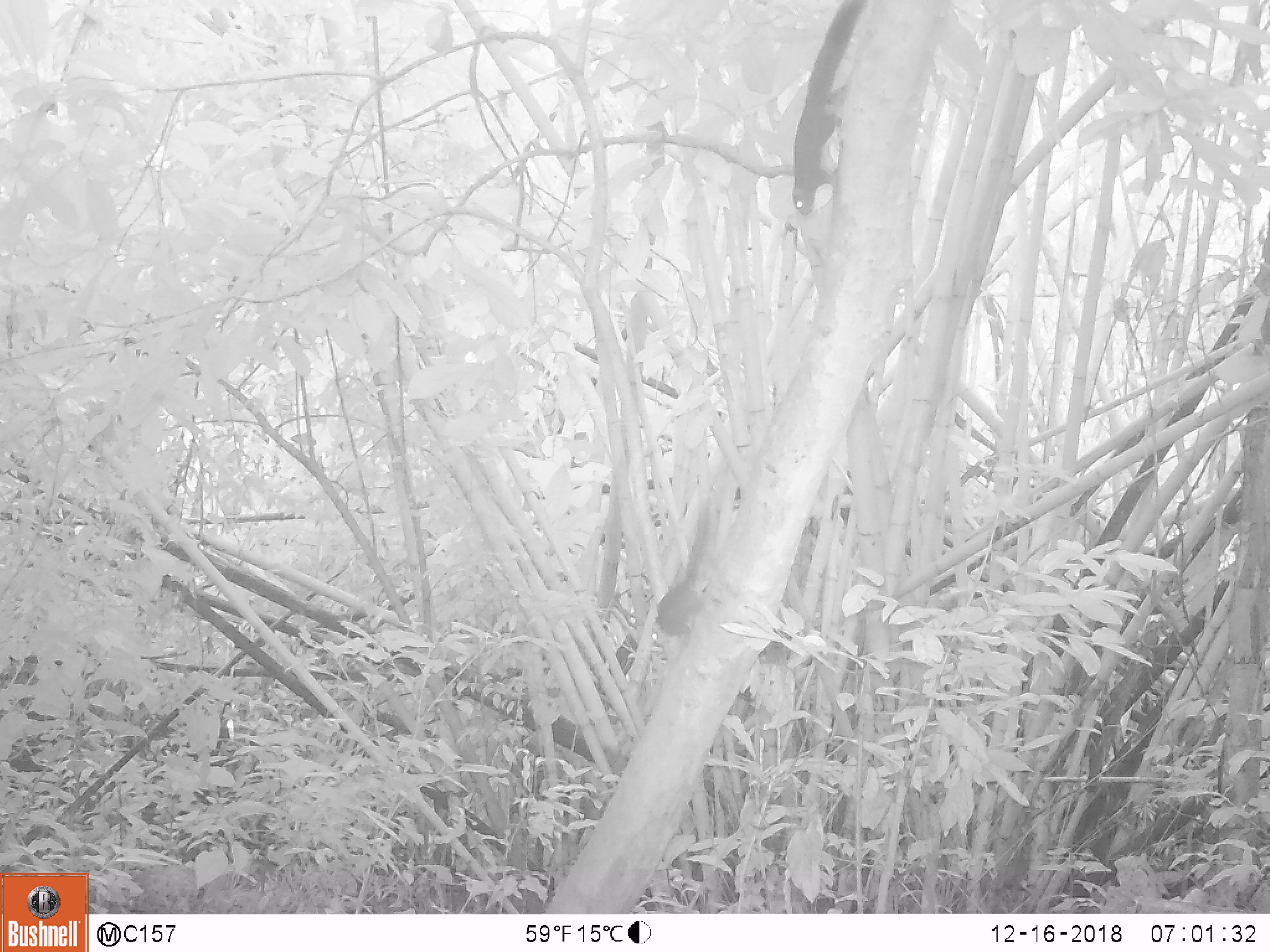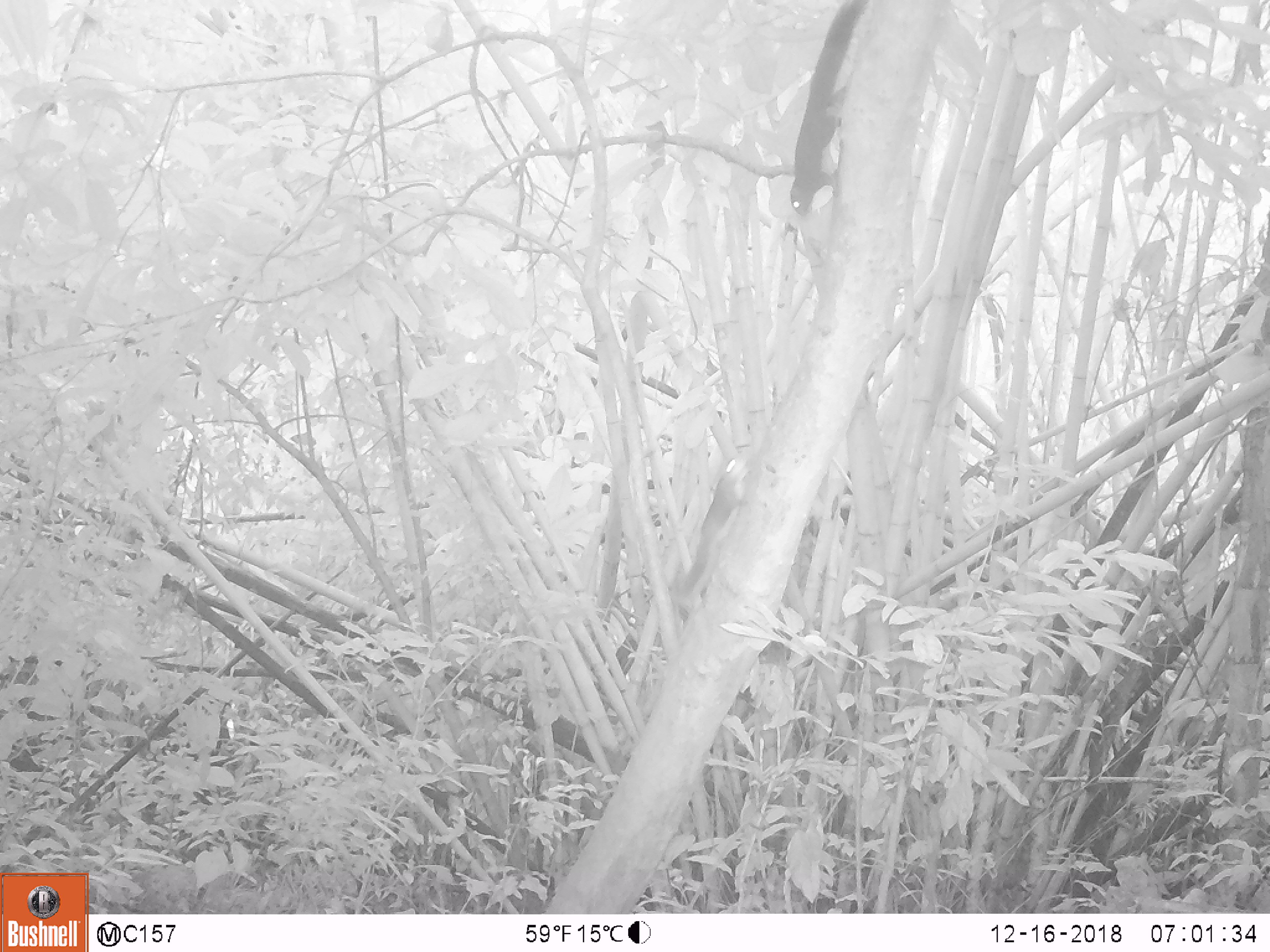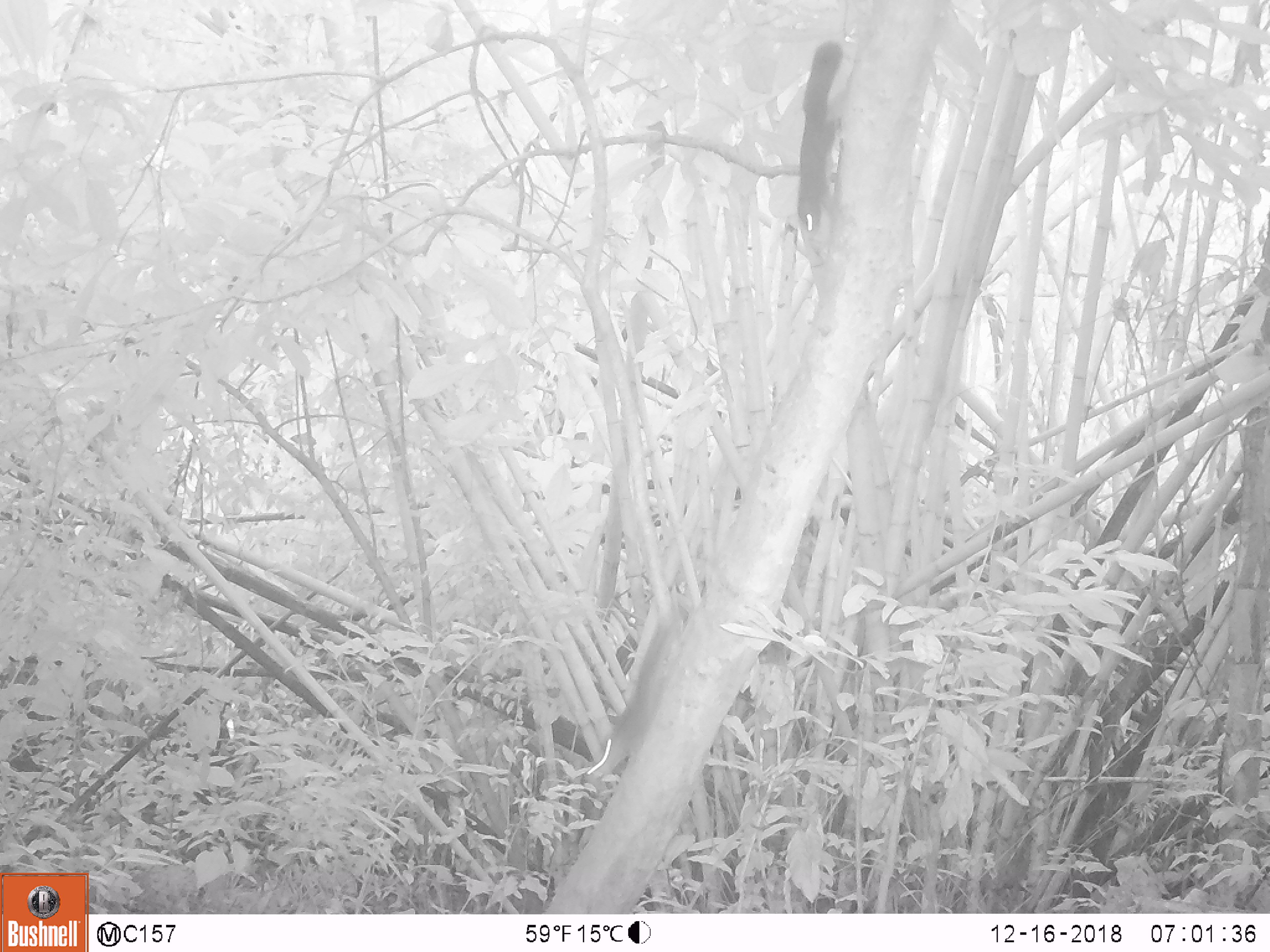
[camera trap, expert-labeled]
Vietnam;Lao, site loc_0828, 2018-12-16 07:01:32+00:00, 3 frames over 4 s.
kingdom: Animalia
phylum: Chordata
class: Mammalia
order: Rodentia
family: Sciuridae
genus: Sciurus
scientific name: Sciurus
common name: squirrel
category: unidentified squirrel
Unidentified squirrel (squirrel) (Sciurus). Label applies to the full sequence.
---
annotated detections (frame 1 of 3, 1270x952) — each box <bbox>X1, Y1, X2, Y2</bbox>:
unidentified squirrel: <bbox>791, 1, 866, 216</bbox>; <bbox>647, 508, 709, 642</bbox>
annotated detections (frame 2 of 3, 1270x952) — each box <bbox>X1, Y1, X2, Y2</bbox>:
unidentified squirrel: <bbox>789, 1, 867, 216</bbox>; <bbox>682, 458, 753, 589</bbox>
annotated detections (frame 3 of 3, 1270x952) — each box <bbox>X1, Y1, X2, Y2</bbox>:
unidentified squirrel: <bbox>587, 617, 682, 776</bbox>; <bbox>797, 40, 854, 237</bbox>